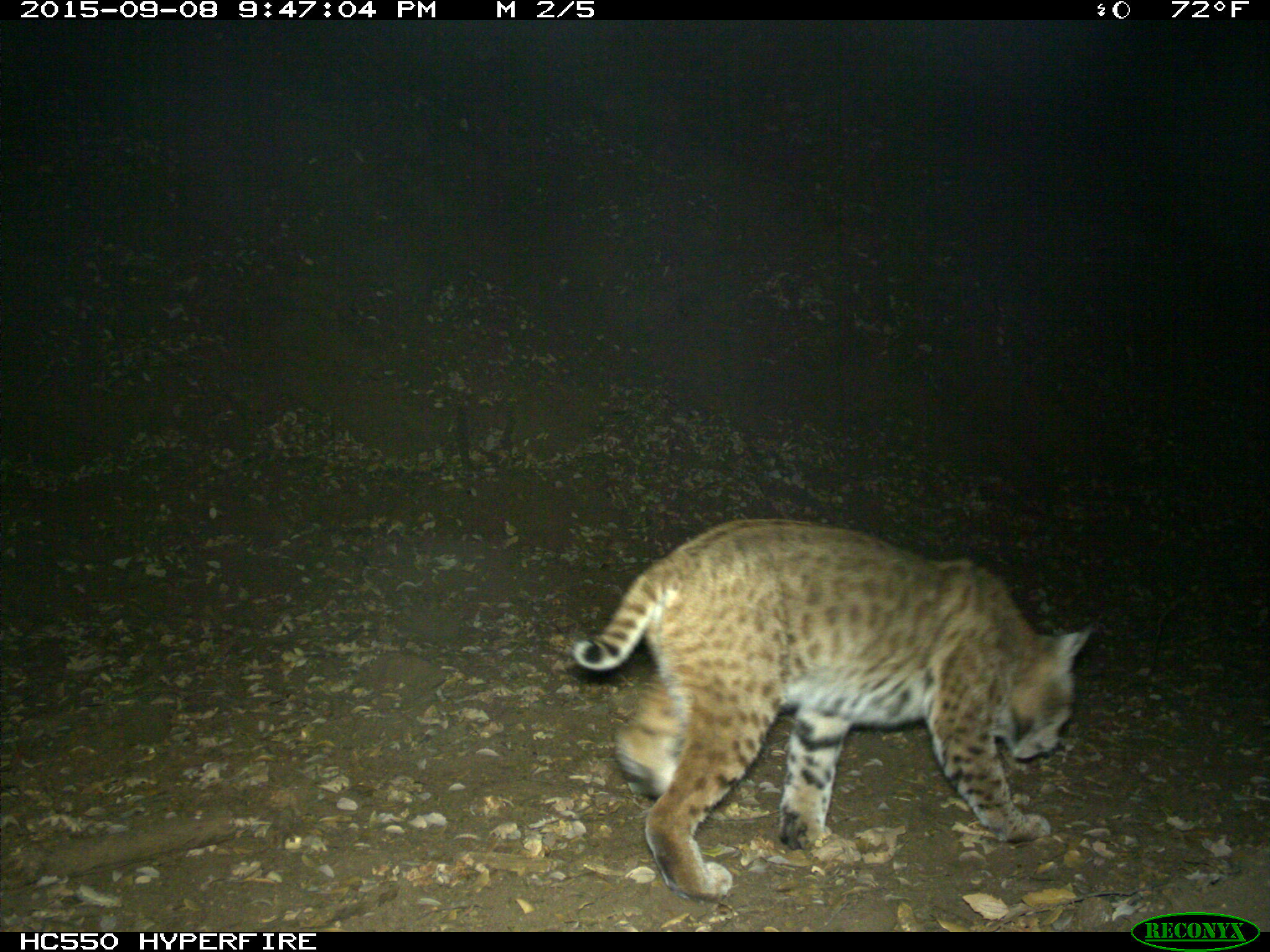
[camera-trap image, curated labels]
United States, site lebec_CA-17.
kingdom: Animalia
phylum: Chordata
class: Mammalia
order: Carnivora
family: Felidae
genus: Lynx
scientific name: Lynx rufus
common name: bobcat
Lynx rufus (bobcat).